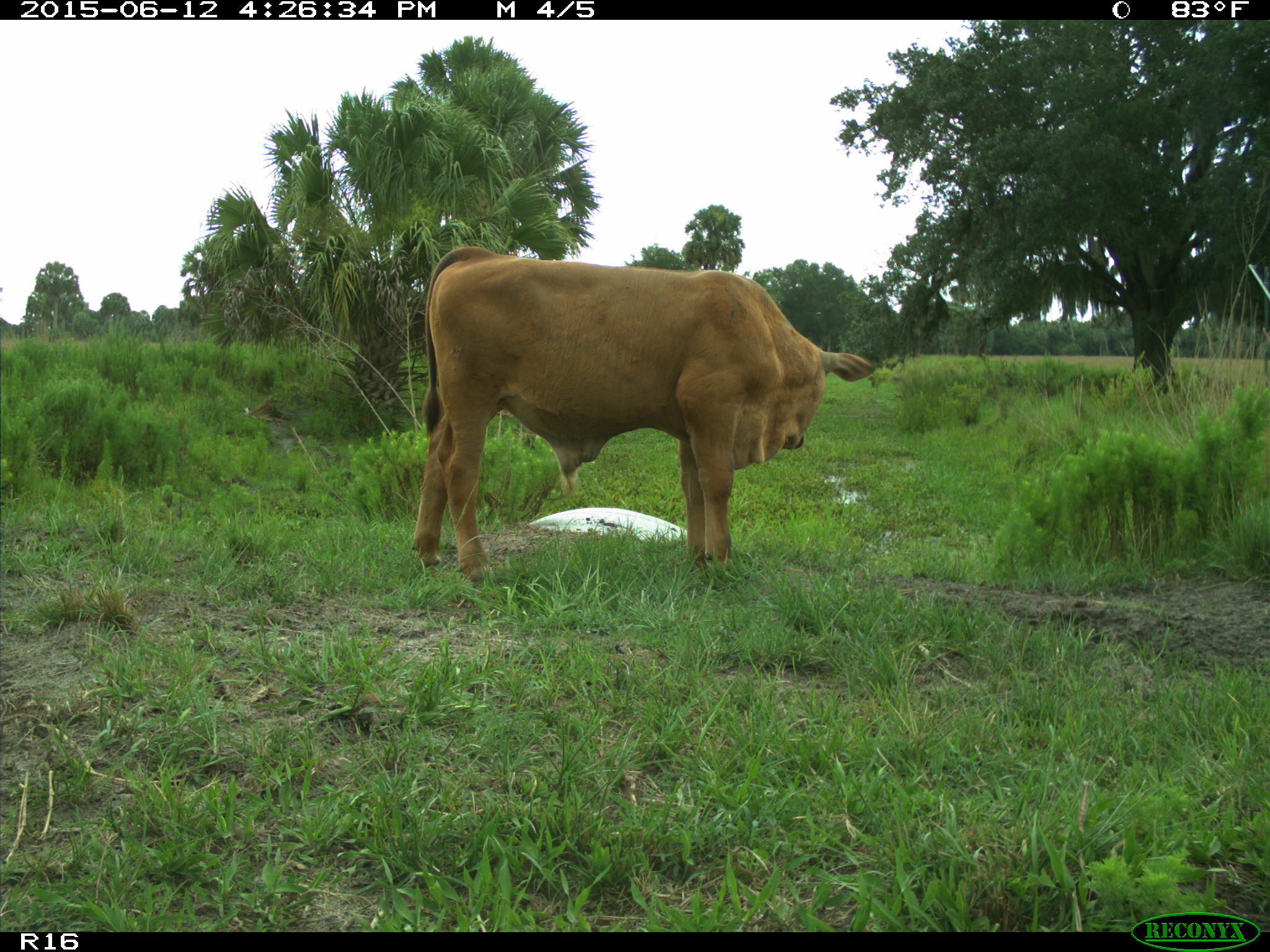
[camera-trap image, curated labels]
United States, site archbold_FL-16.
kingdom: Animalia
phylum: Chordata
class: Mammalia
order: Artiodactyla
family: Bovidae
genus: Bos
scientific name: Bos taurus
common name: domestic cow